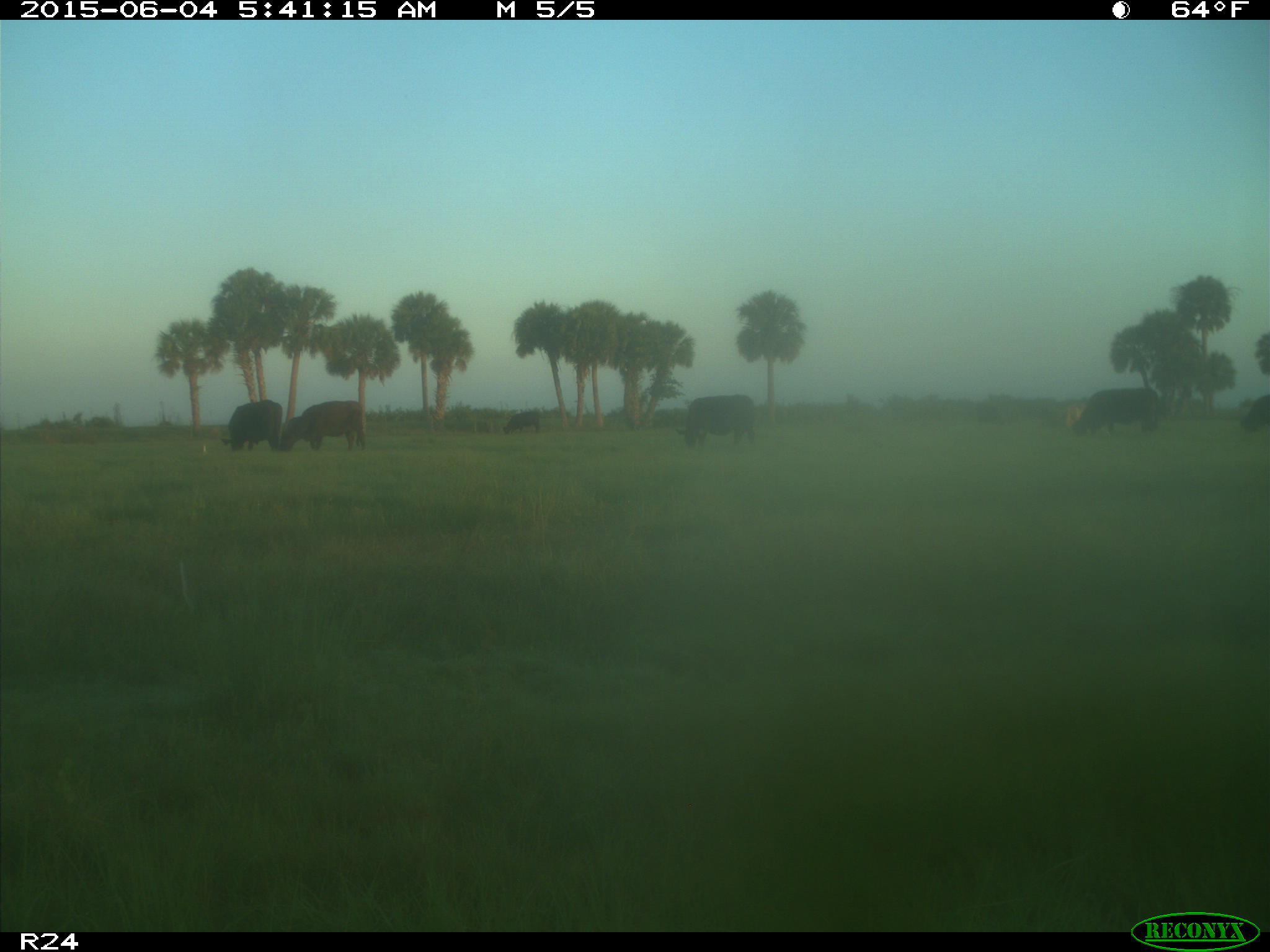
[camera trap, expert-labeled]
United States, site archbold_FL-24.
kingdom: Animalia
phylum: Chordata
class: Mammalia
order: Artiodactyla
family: Bovidae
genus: Bos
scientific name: Bos taurus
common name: domestic cow